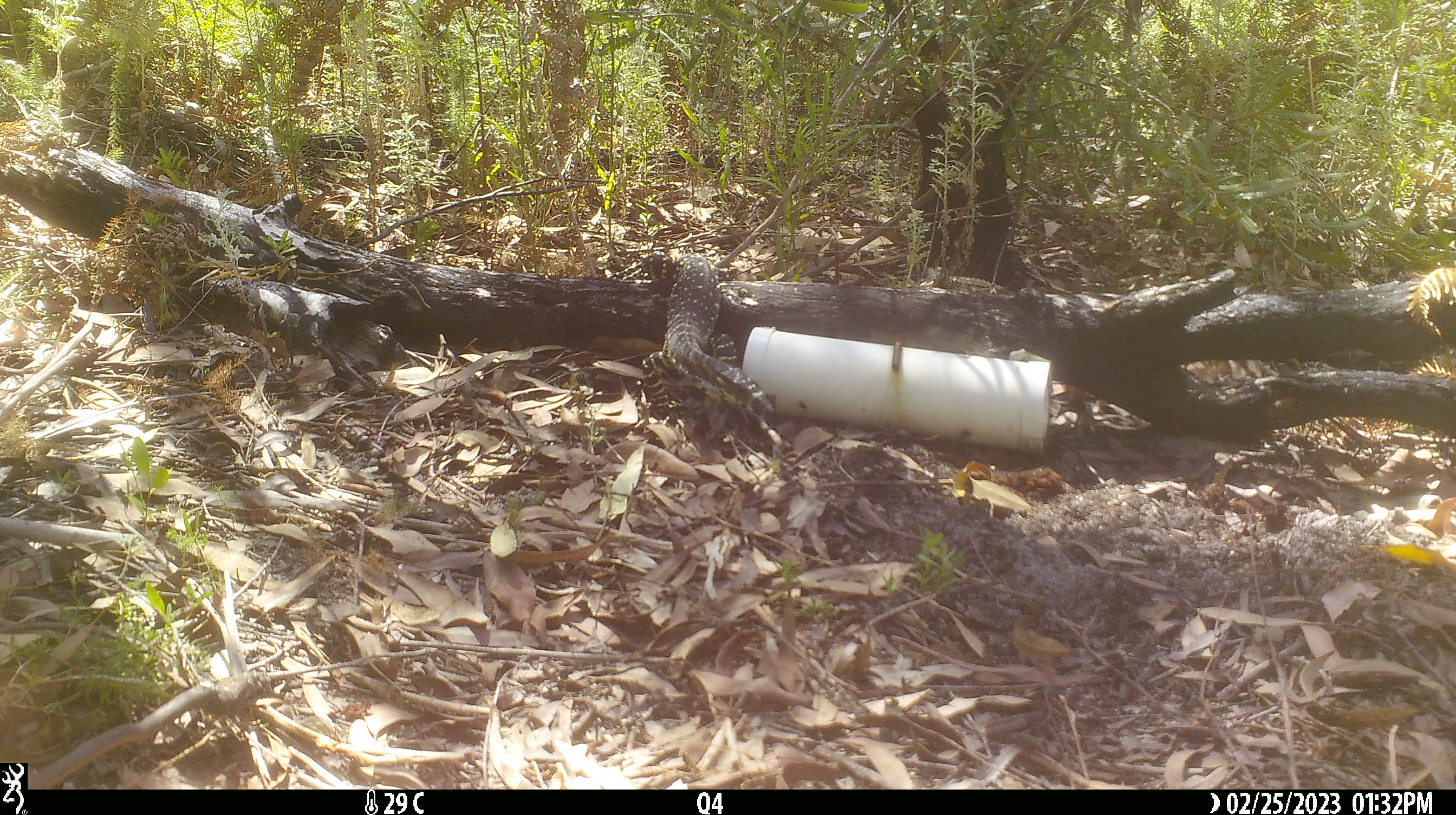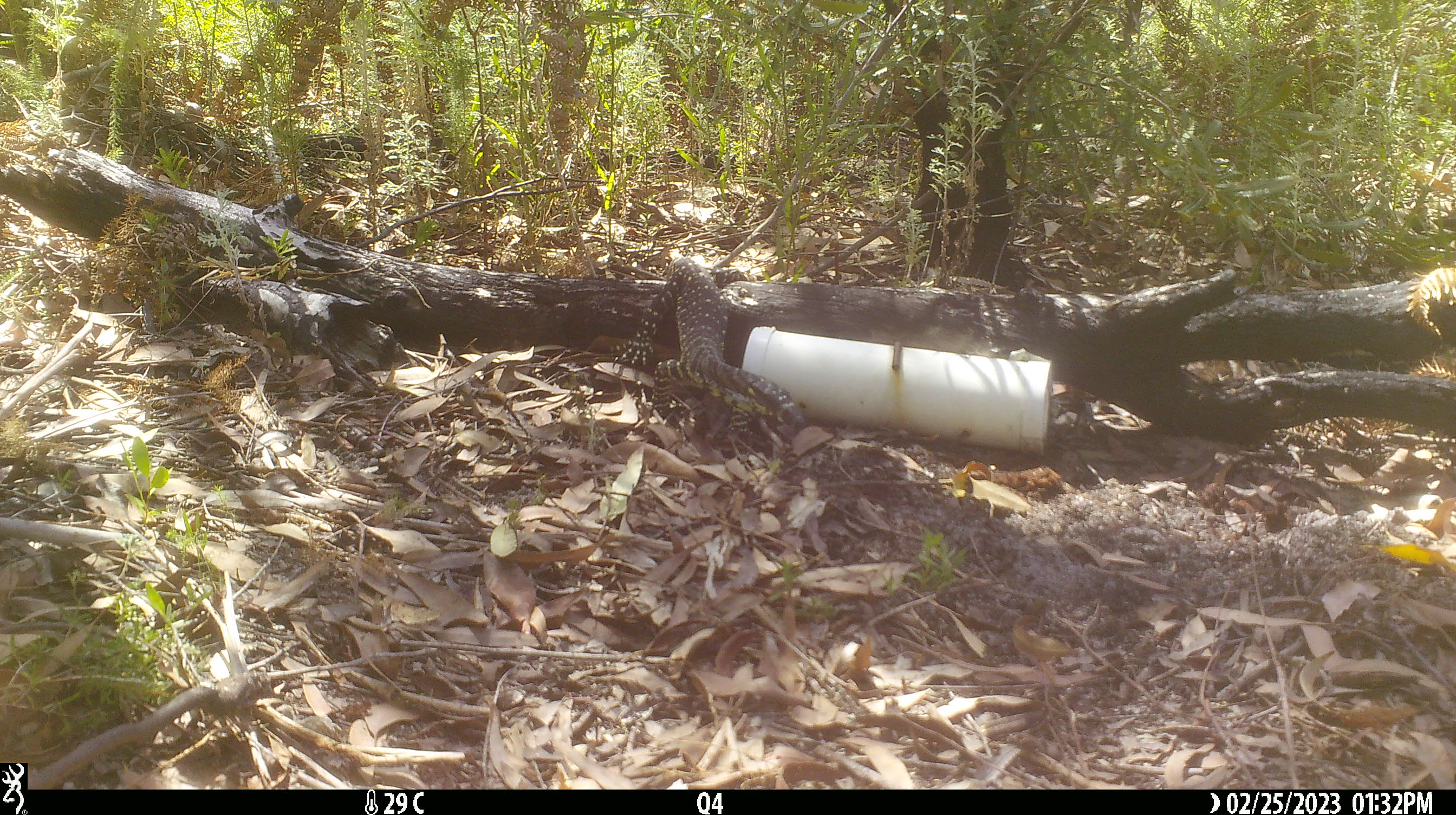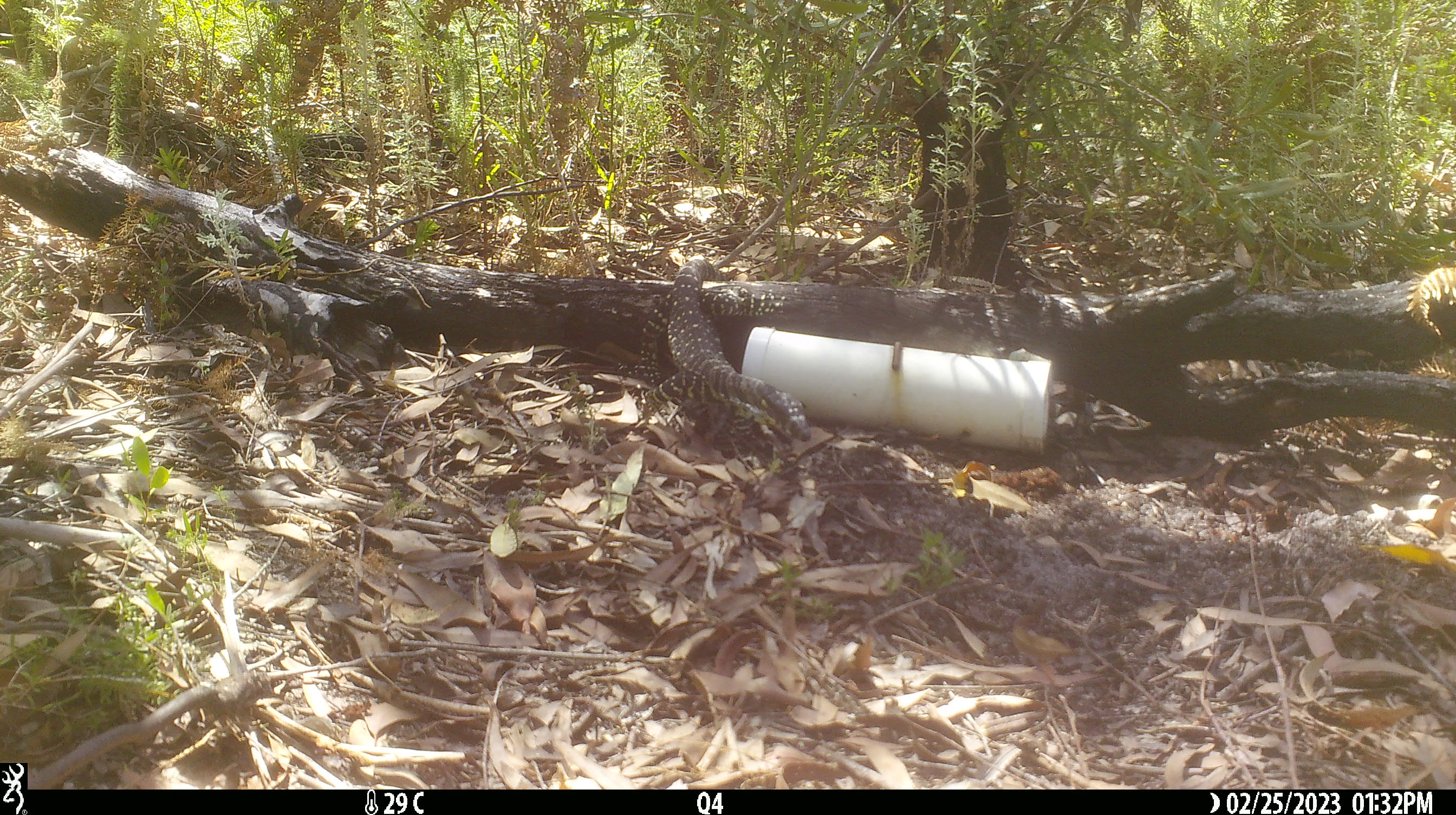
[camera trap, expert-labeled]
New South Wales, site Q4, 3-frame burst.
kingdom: Animalia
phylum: Chordata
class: Reptilia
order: Squamata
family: Varanidae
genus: Varanus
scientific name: Varanus varius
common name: lace monitor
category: goanna